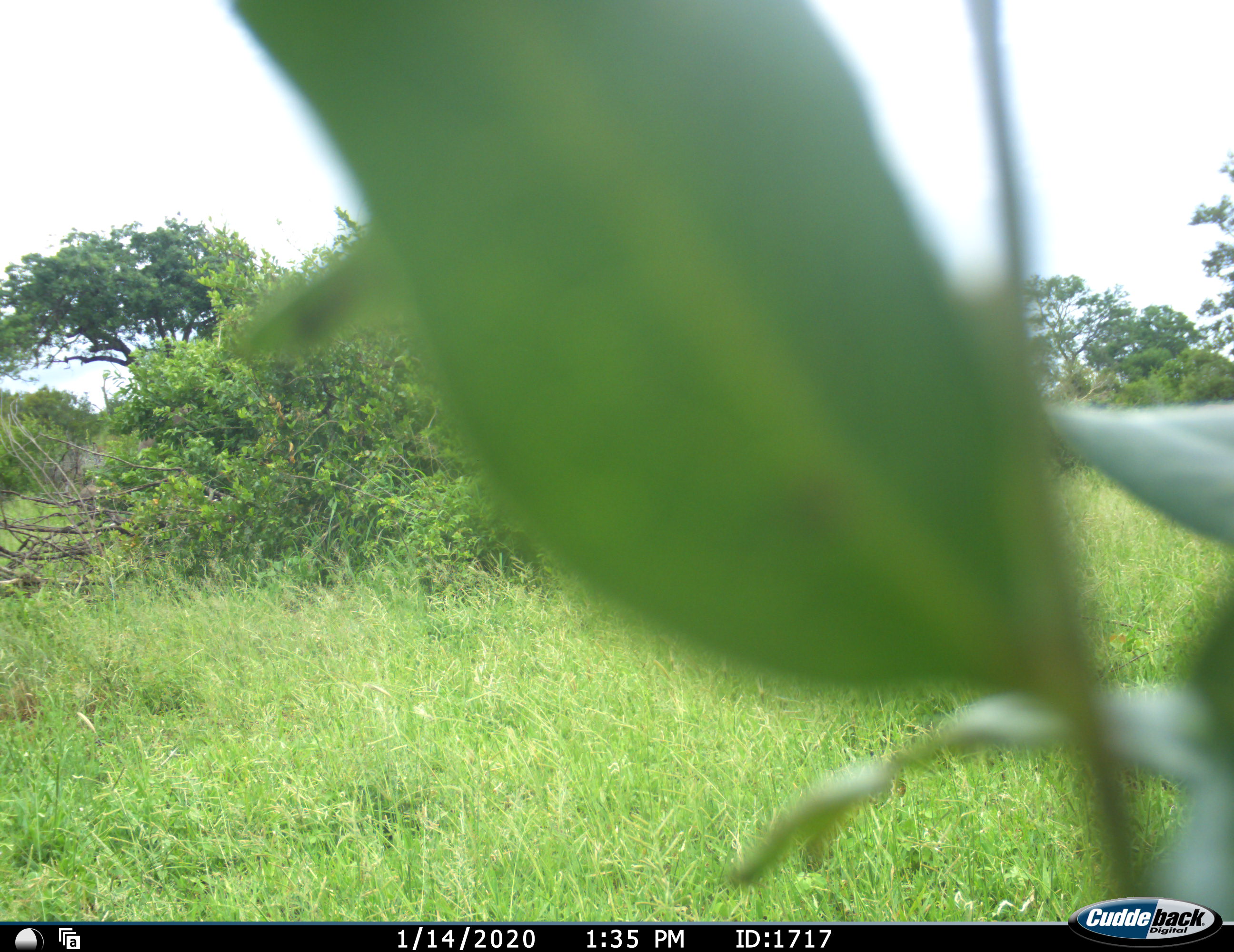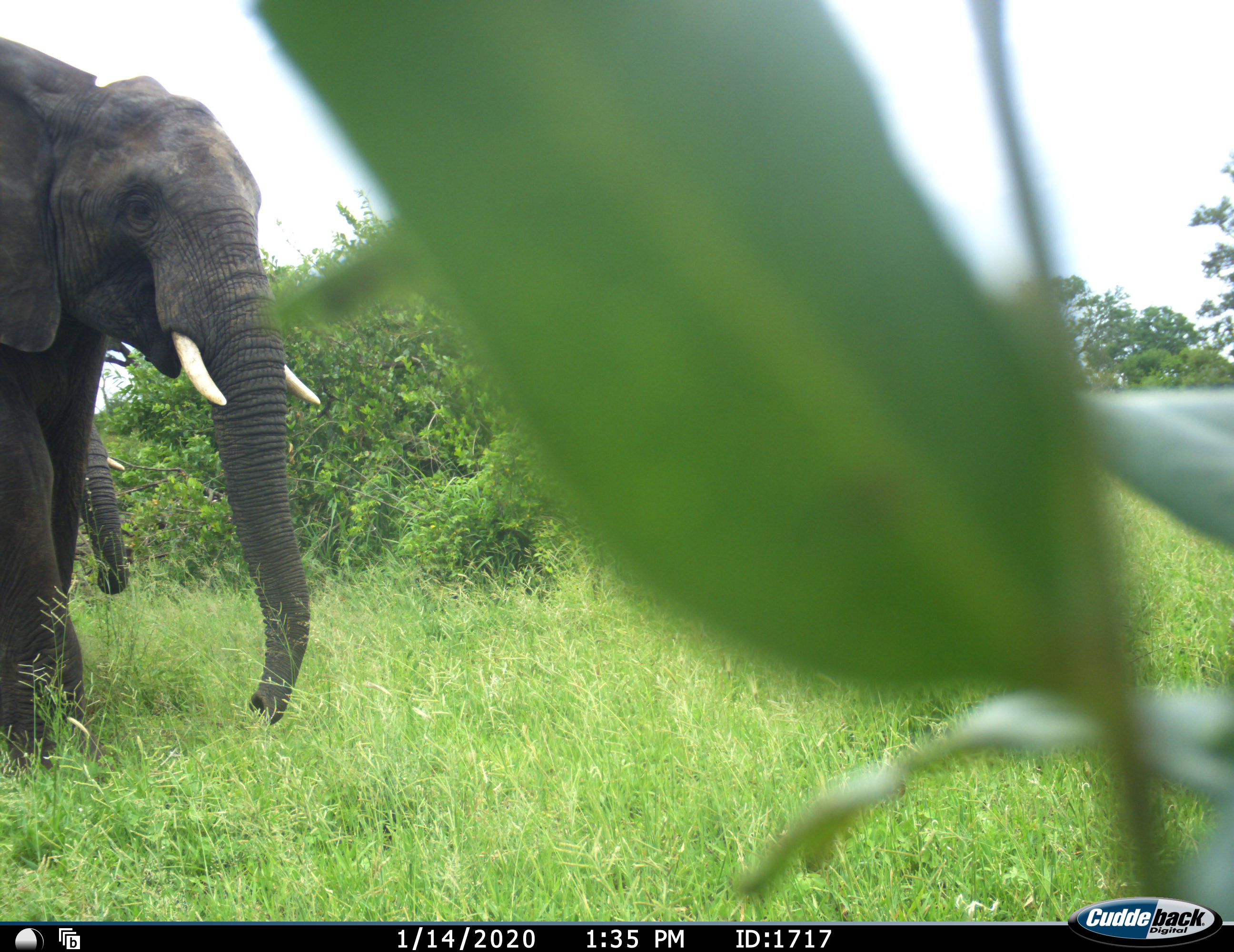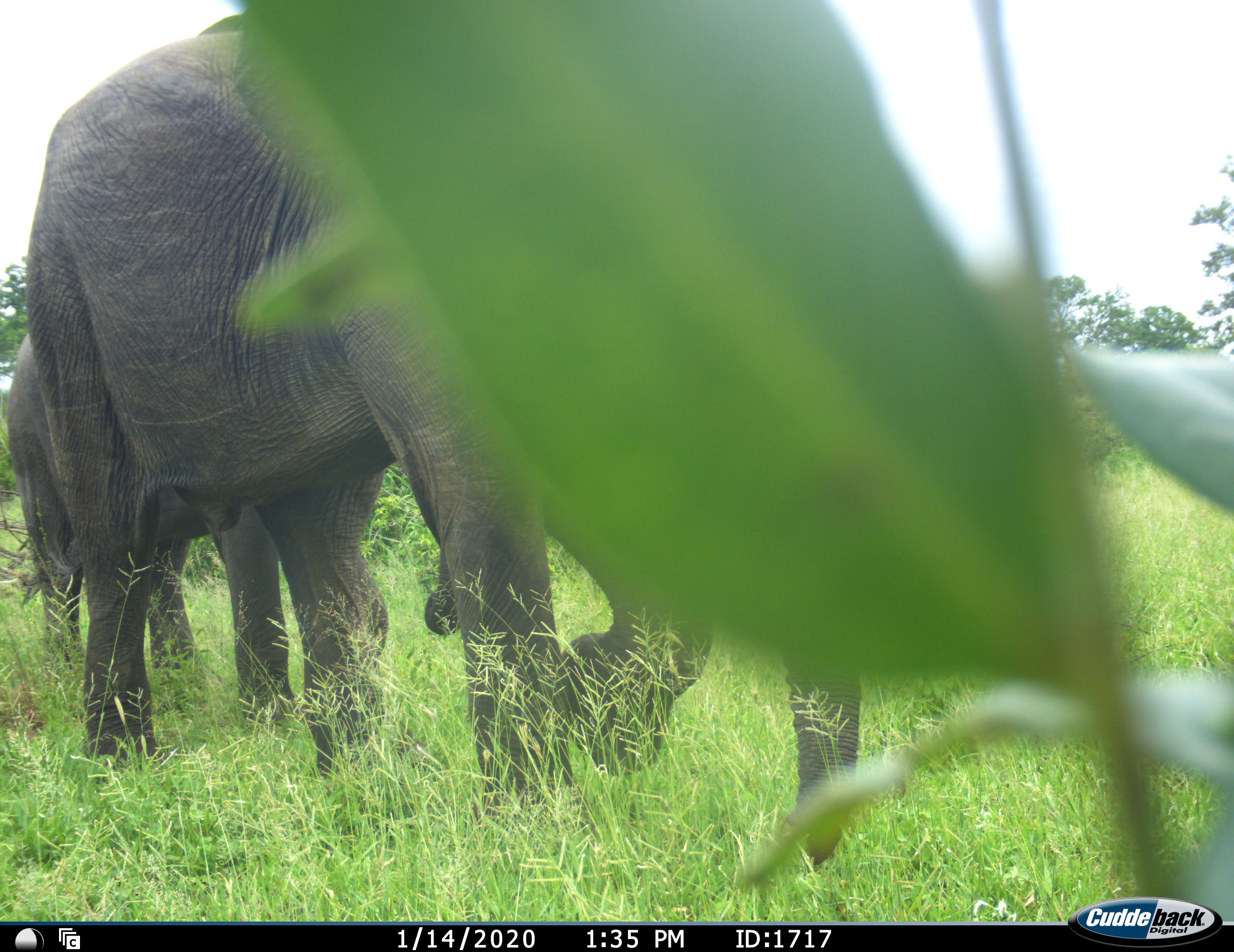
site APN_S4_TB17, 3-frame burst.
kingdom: Animalia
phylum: Chordata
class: Mammalia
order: Proboscidea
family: Elephantidae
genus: Loxodonta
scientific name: Loxodonta africana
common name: african bush elephant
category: elephant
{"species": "elephant (african bush elephant) (Loxodonta africana)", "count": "2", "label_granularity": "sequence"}